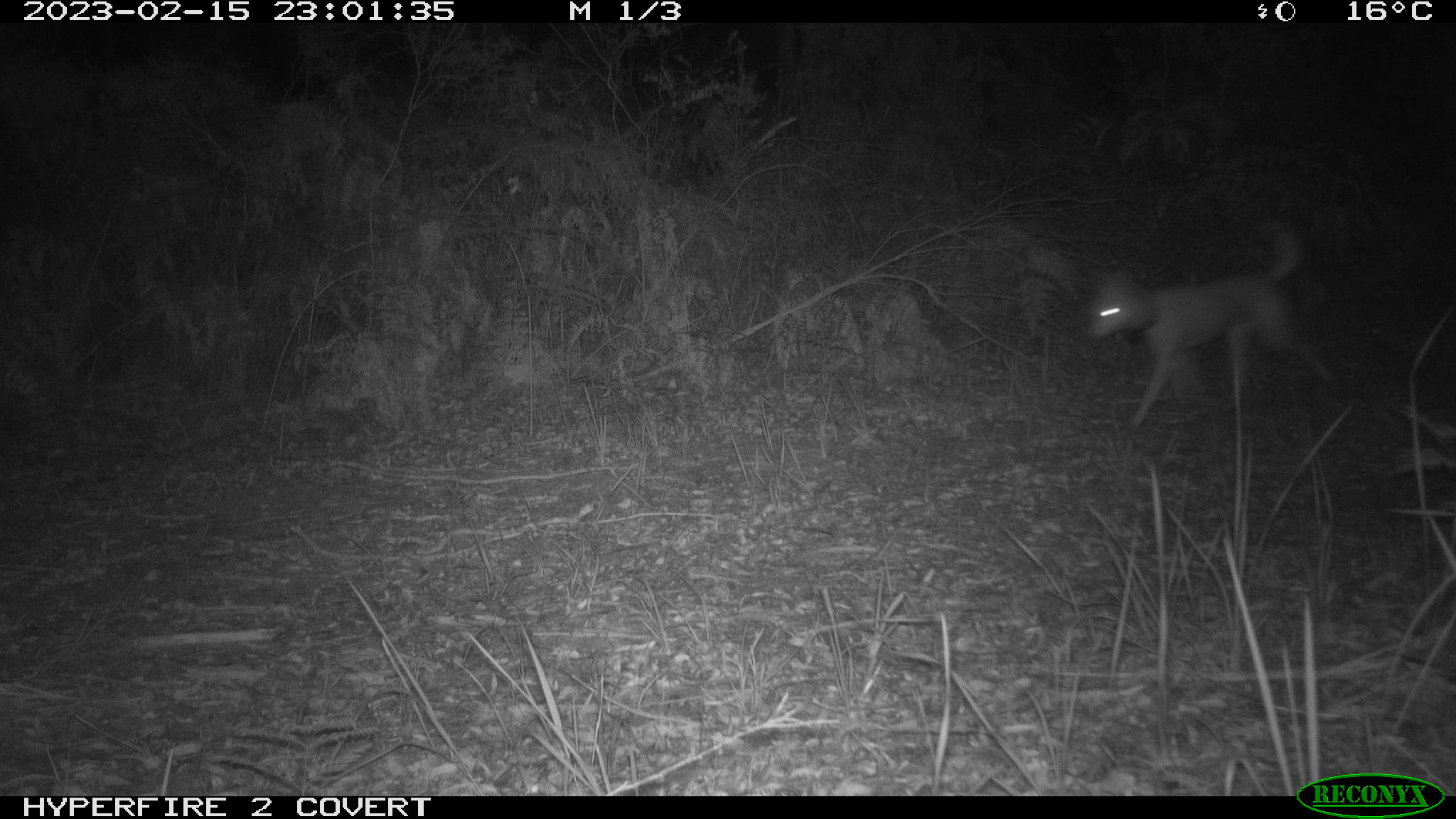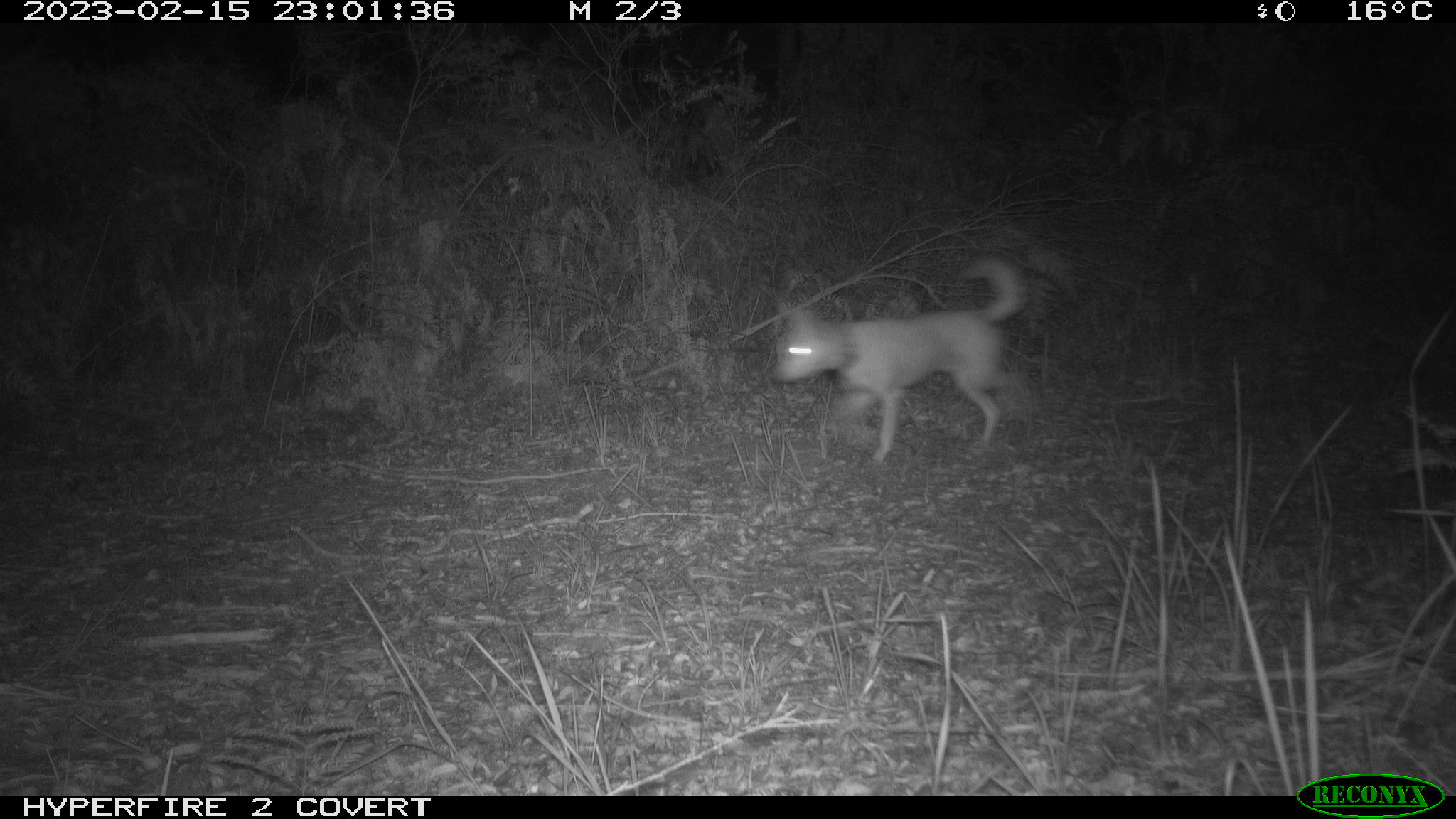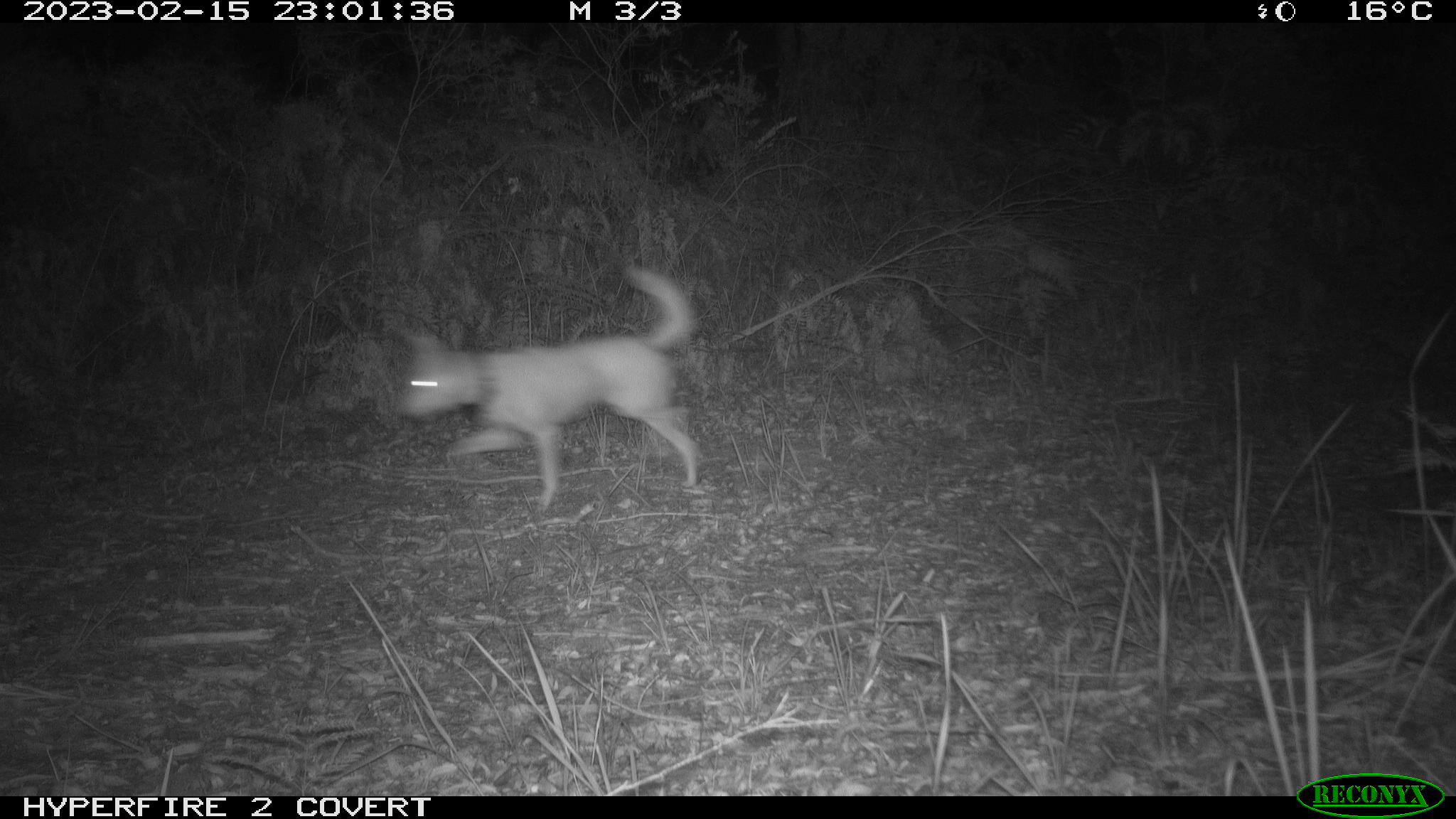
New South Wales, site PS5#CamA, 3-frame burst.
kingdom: Animalia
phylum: Chordata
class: Mammalia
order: Carnivora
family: Canidae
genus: Canis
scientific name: Canis familiaris dingo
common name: dingo